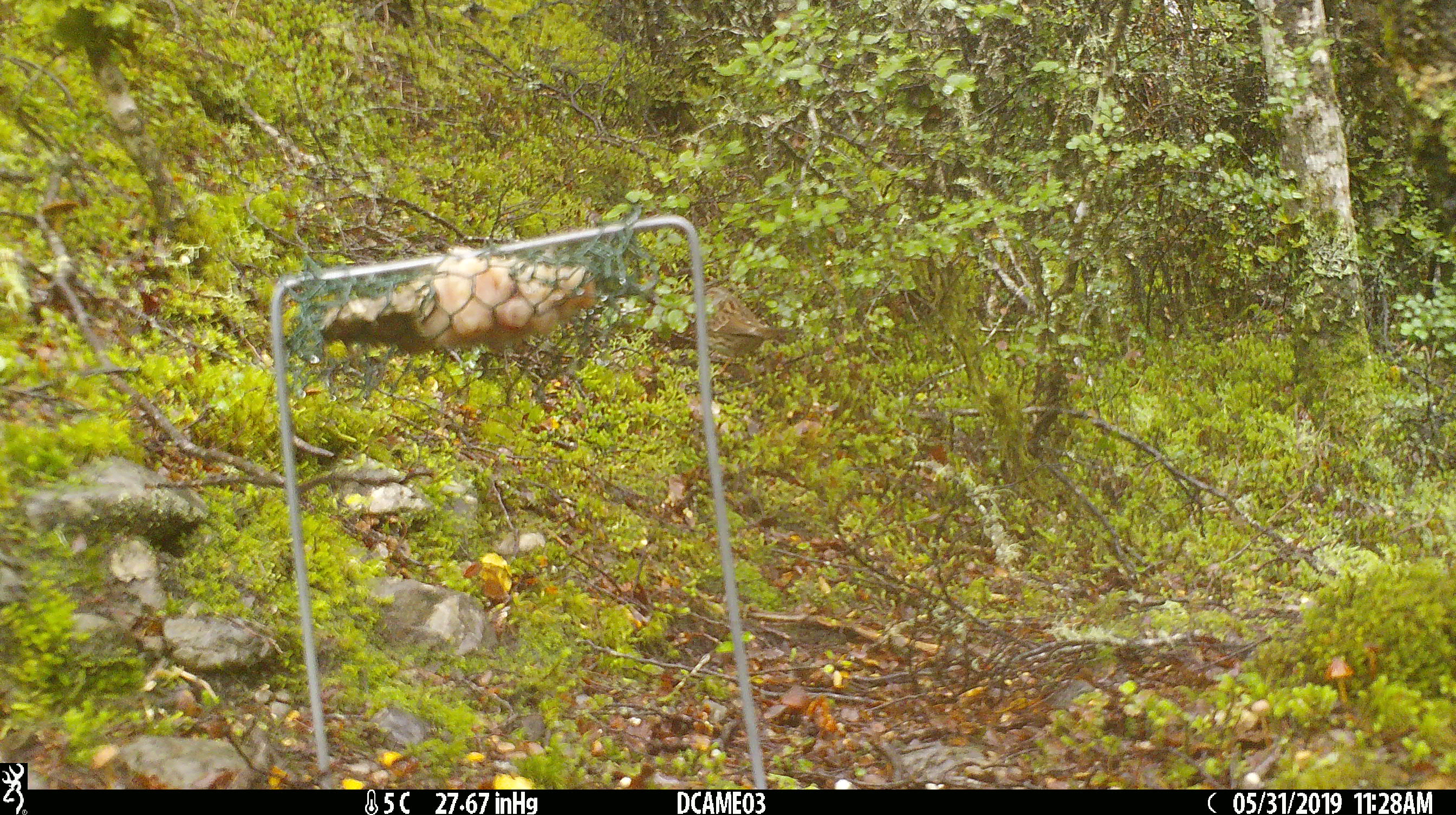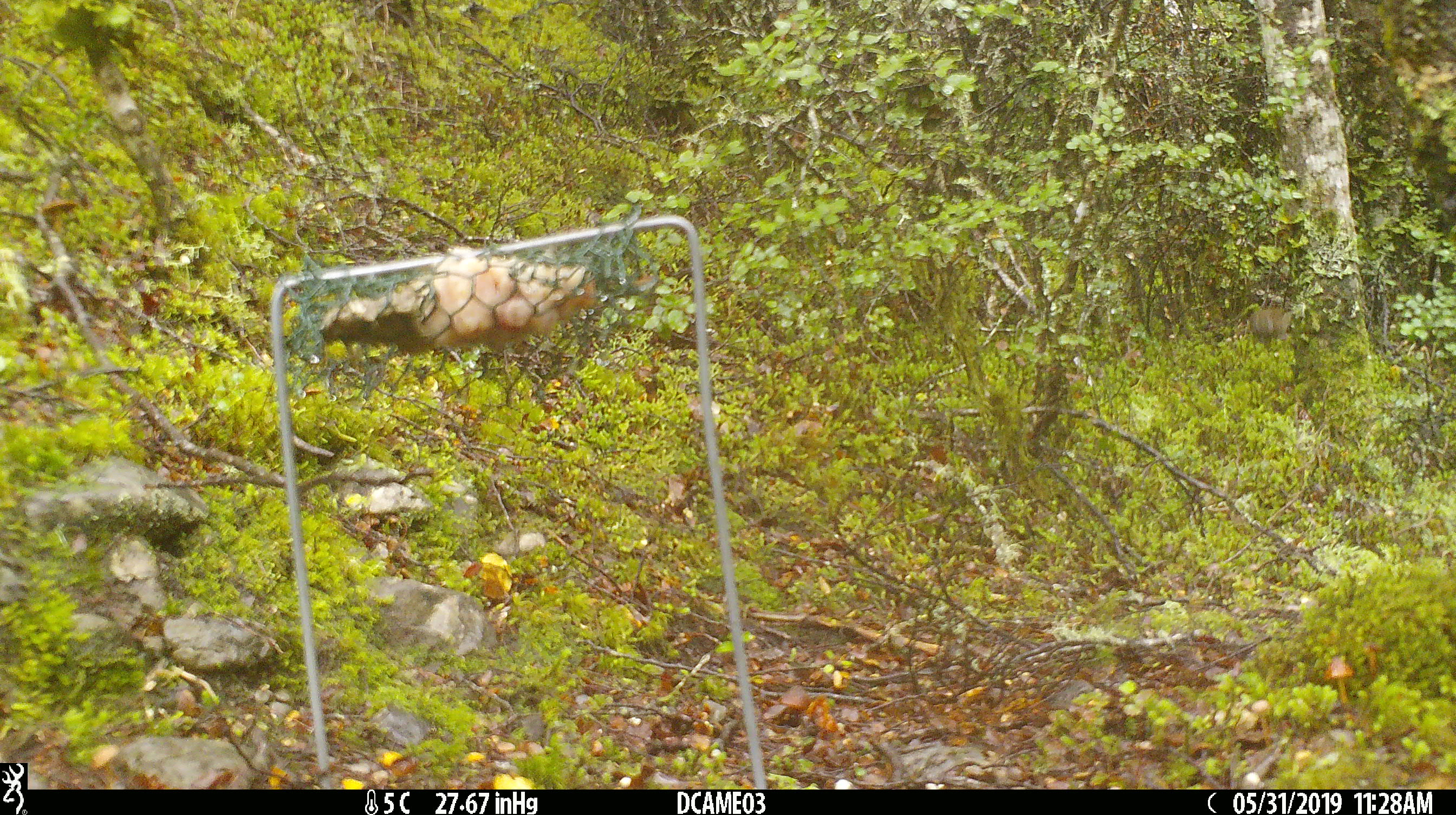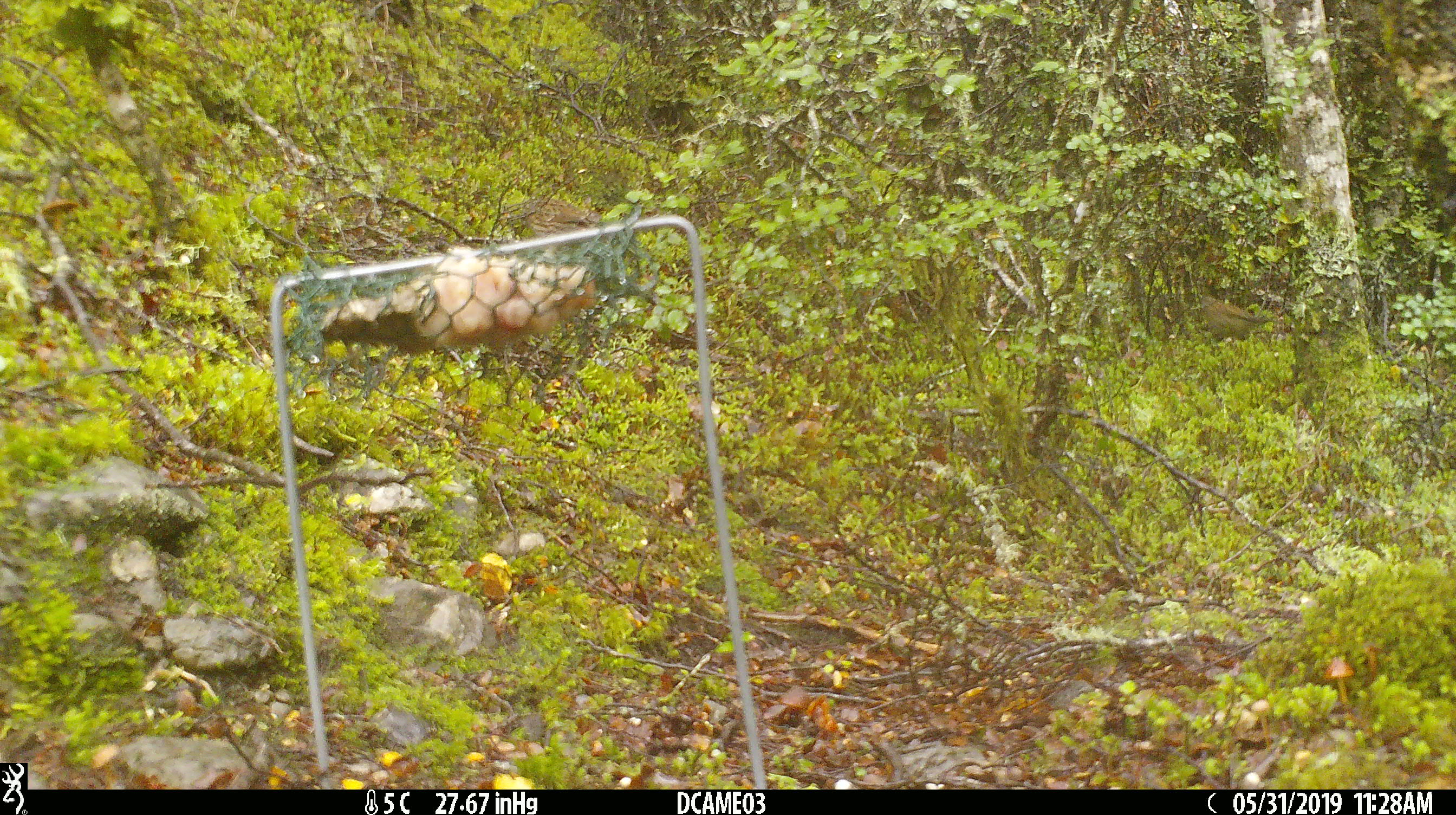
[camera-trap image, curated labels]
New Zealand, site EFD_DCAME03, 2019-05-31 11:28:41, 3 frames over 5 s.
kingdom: Animalia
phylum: Chordata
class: Aves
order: Passeriformes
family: Prunellidae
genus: Prunella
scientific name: Prunella modularis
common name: dunnock